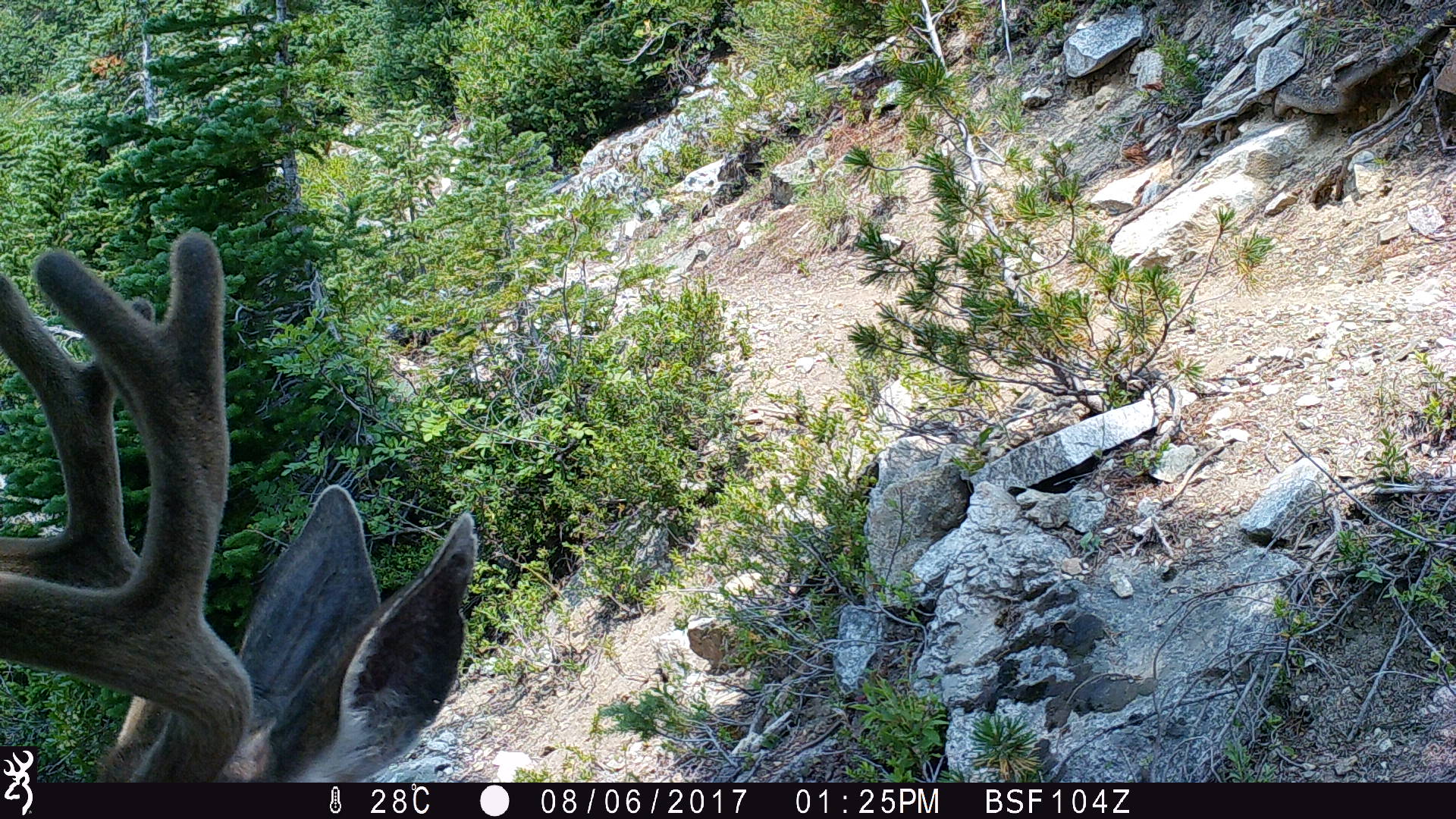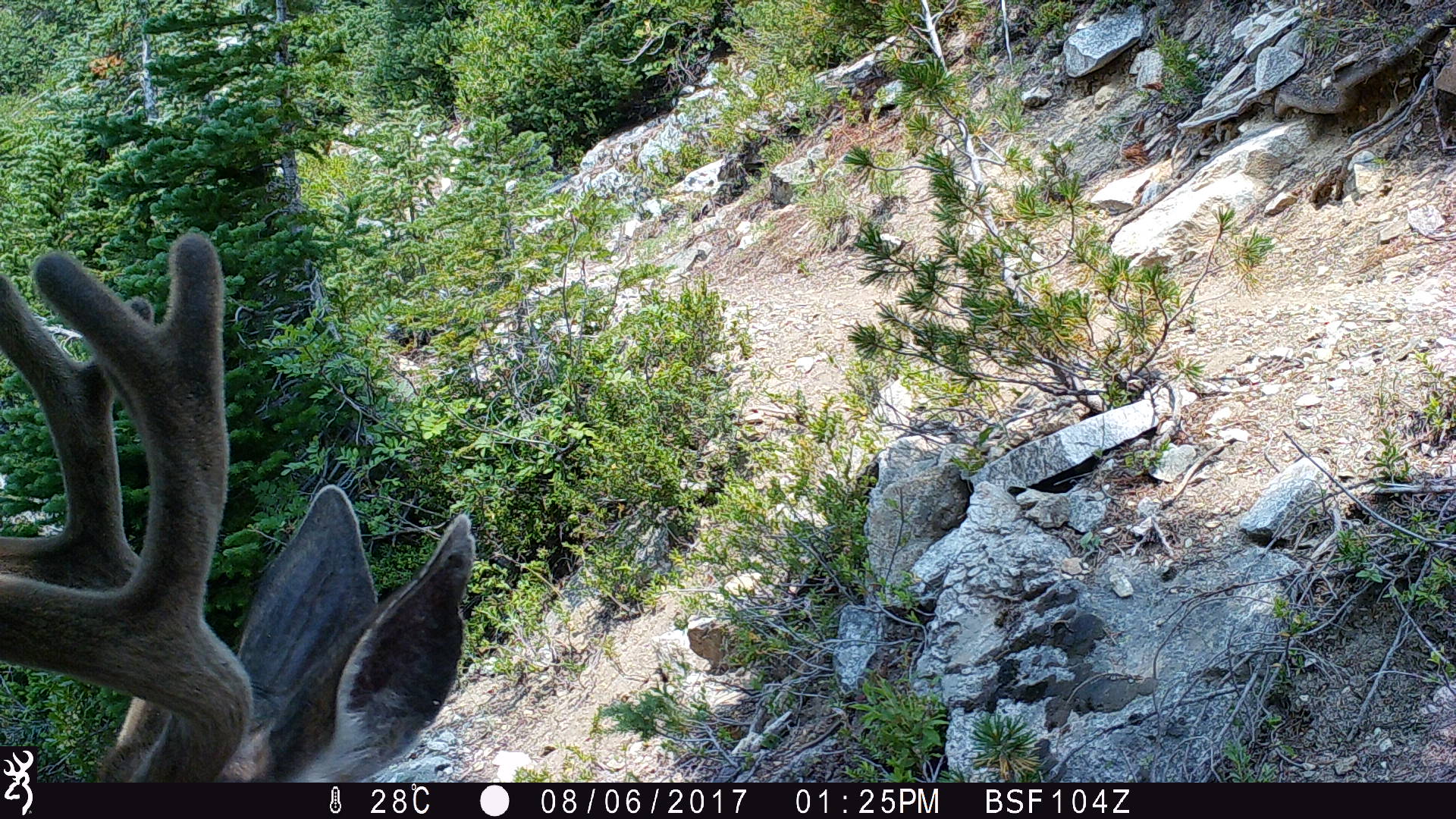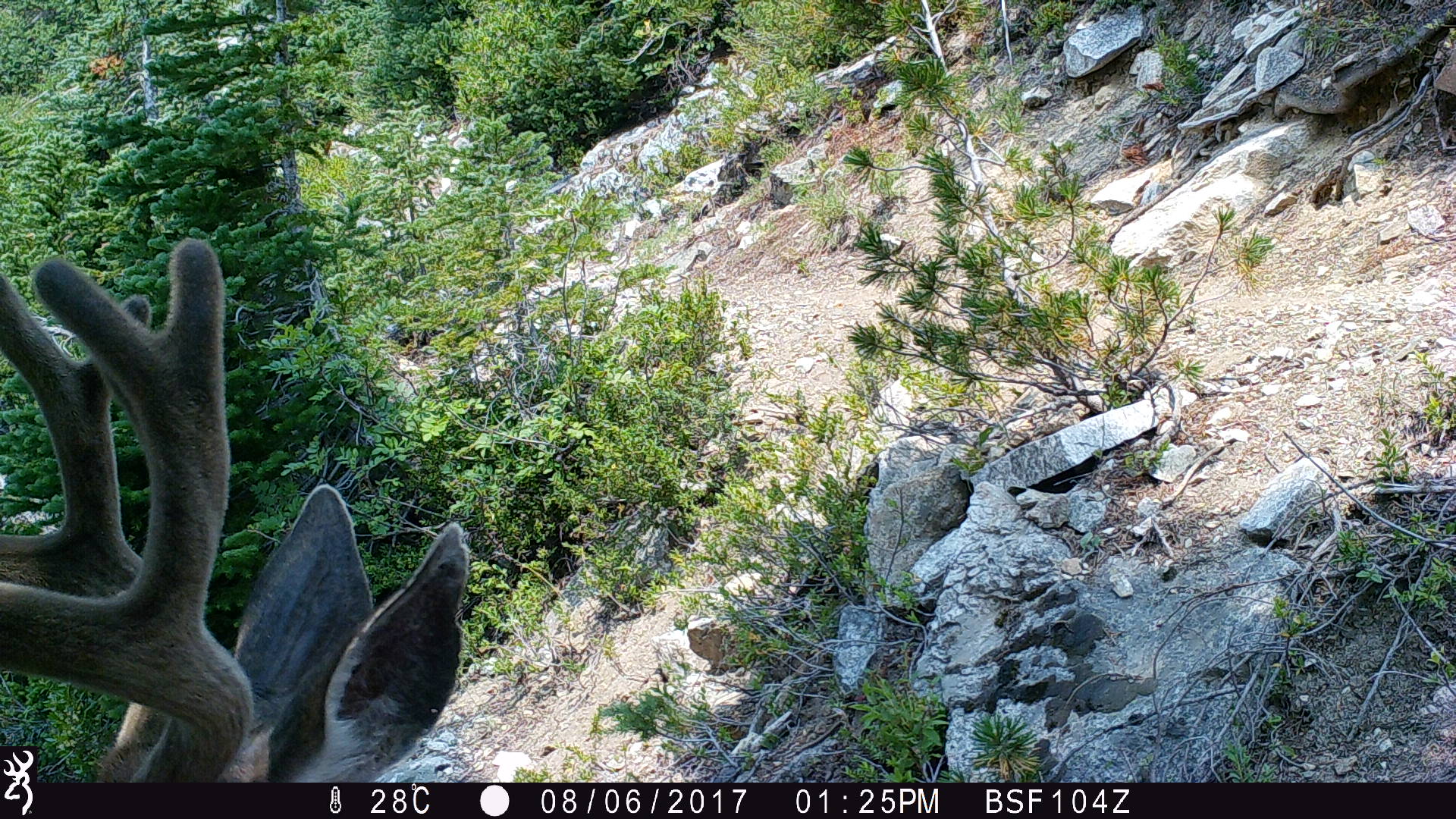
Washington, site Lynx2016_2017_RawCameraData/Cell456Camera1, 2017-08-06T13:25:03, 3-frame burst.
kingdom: Animalia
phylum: Chordata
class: Mammalia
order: Artiodactyla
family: Cervidae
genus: Odocoileus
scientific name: Odocoileus hemionus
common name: mule deer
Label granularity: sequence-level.